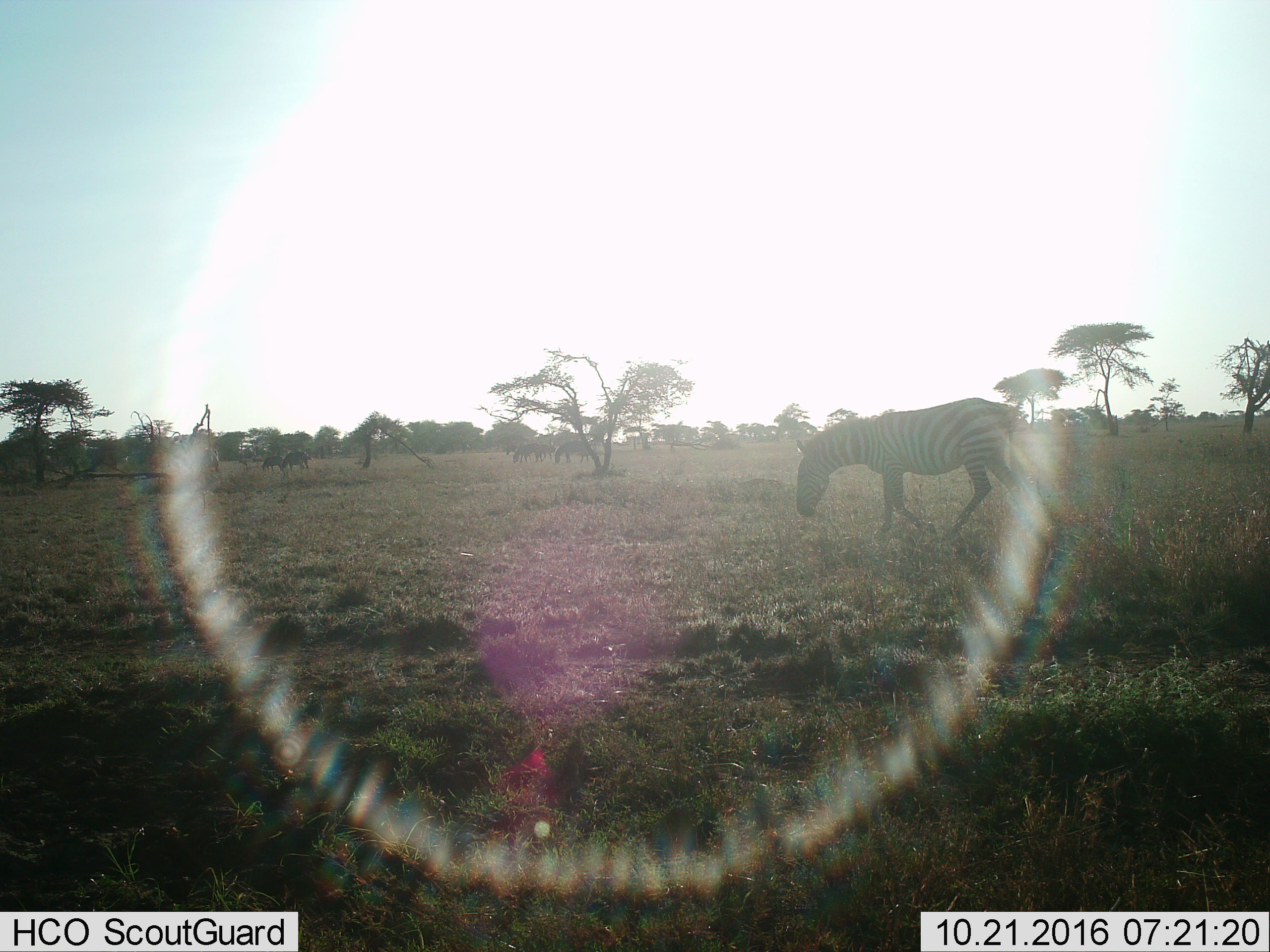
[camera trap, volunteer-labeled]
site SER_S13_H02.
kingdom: Animalia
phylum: Chordata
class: Mammalia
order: Perissodactyla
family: Equidae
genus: Equus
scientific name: Equus quagga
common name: plains zebra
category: zebraplains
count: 3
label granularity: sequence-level